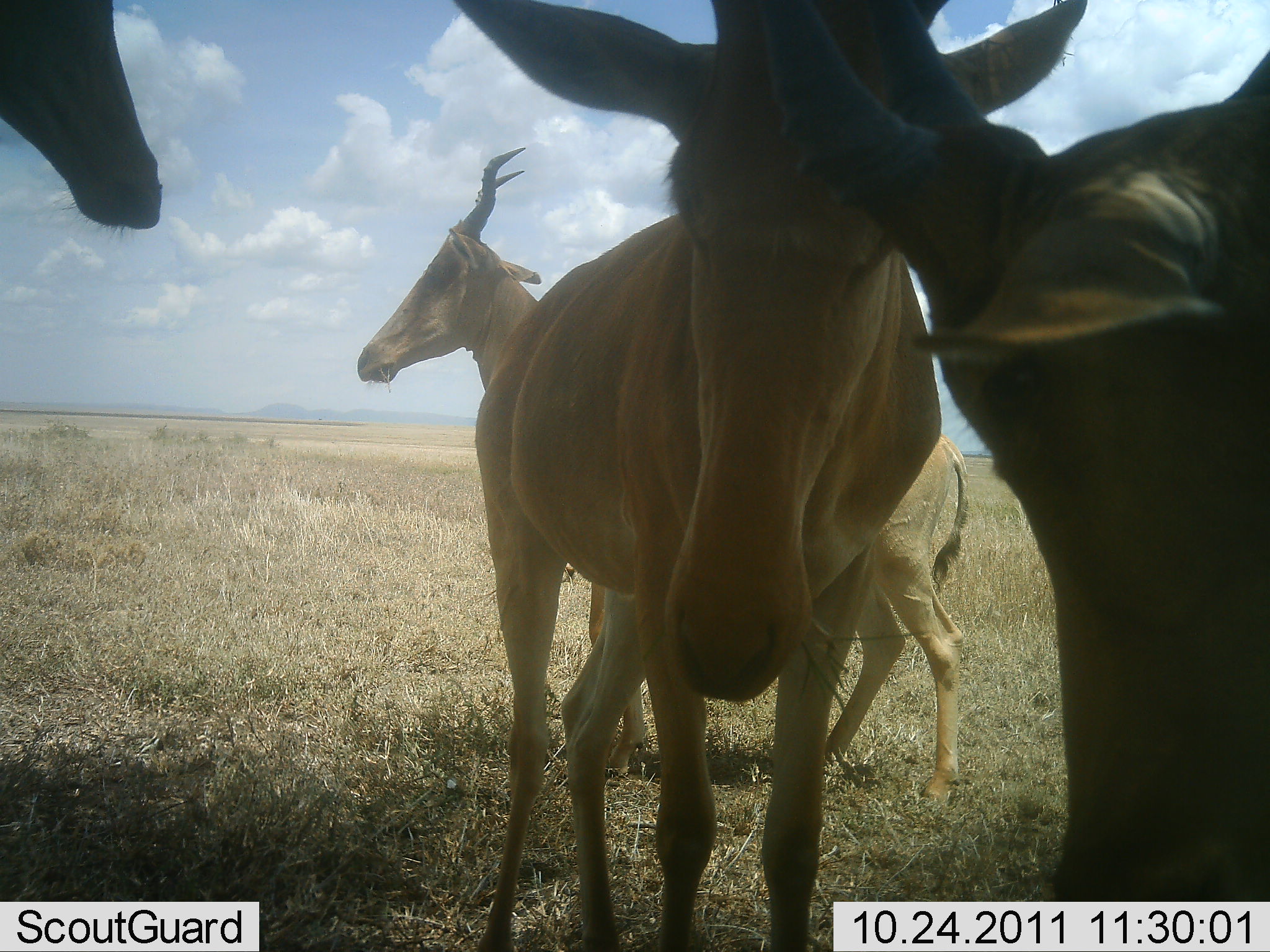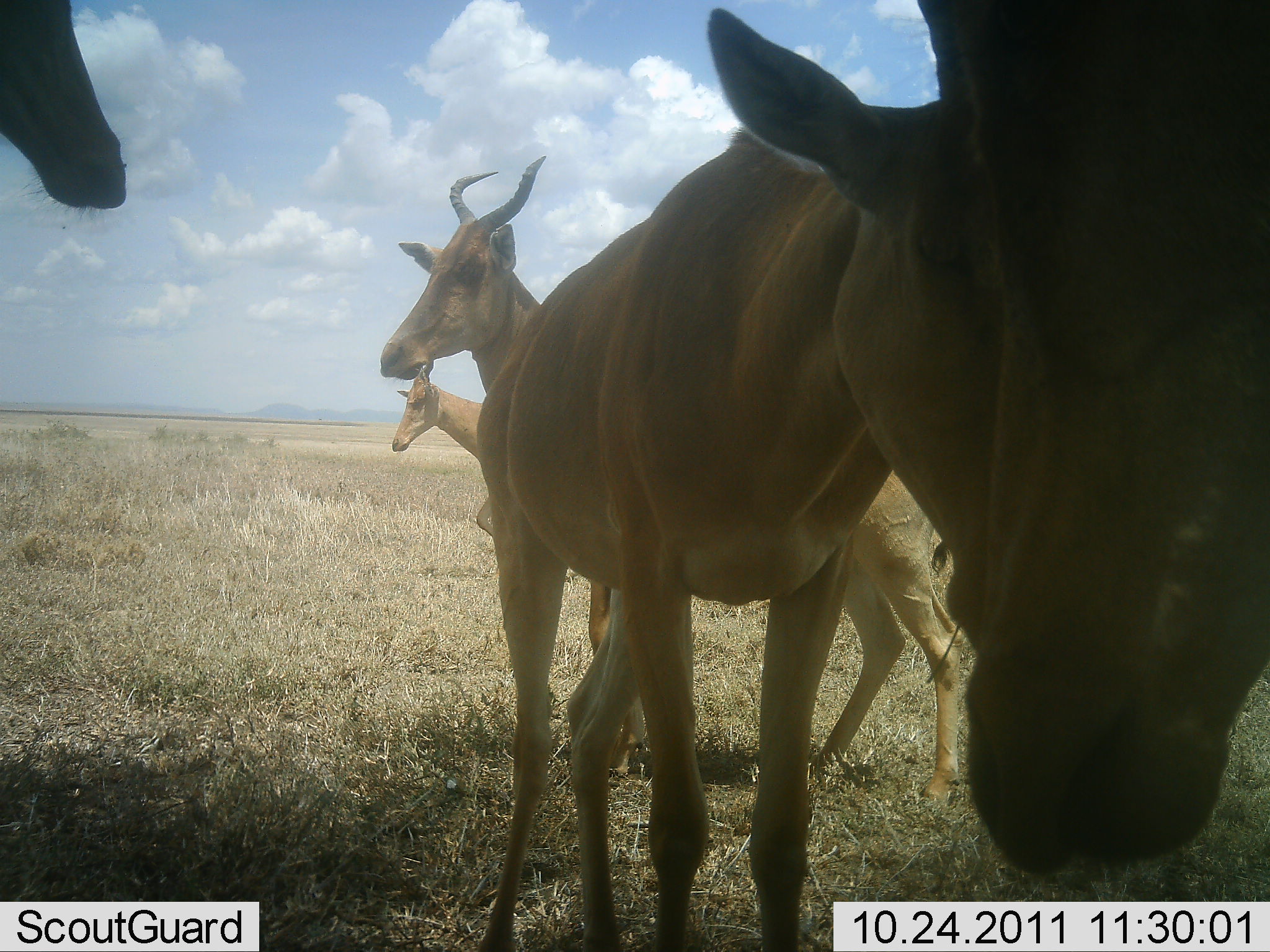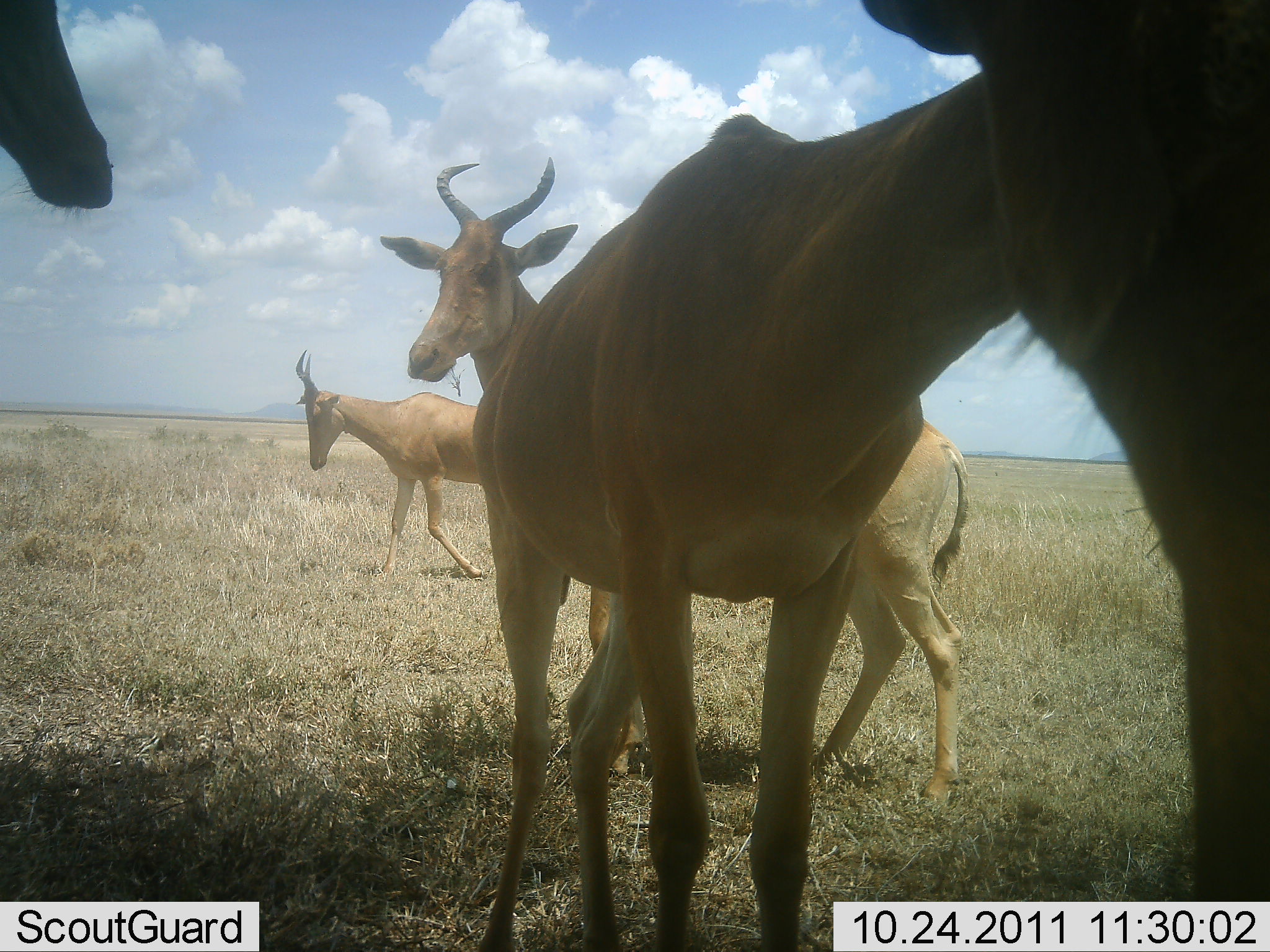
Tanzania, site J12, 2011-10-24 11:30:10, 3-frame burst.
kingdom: Animalia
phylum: Chordata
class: Mammalia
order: Artiodactyla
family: Bovidae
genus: Alcelaphus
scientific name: Alcelaphus buselaphus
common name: hartebeest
Hartebeest (Alcelaphus buselaphus), count 5. Behavior (volunteer vote fractions): standing 73%, resting 0%, moving 45%, interacting 36%. Young present (vote fraction): 0%. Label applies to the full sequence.